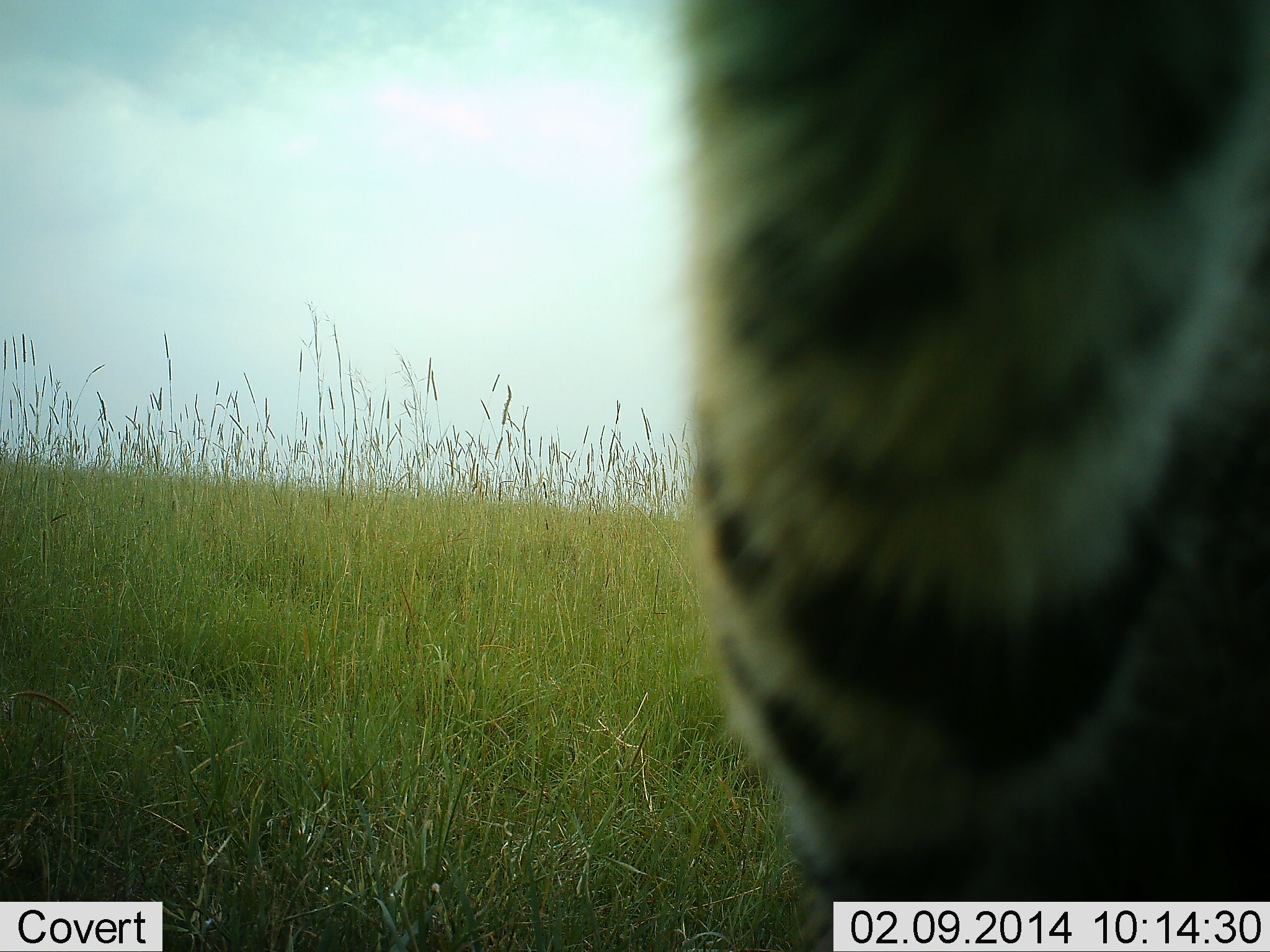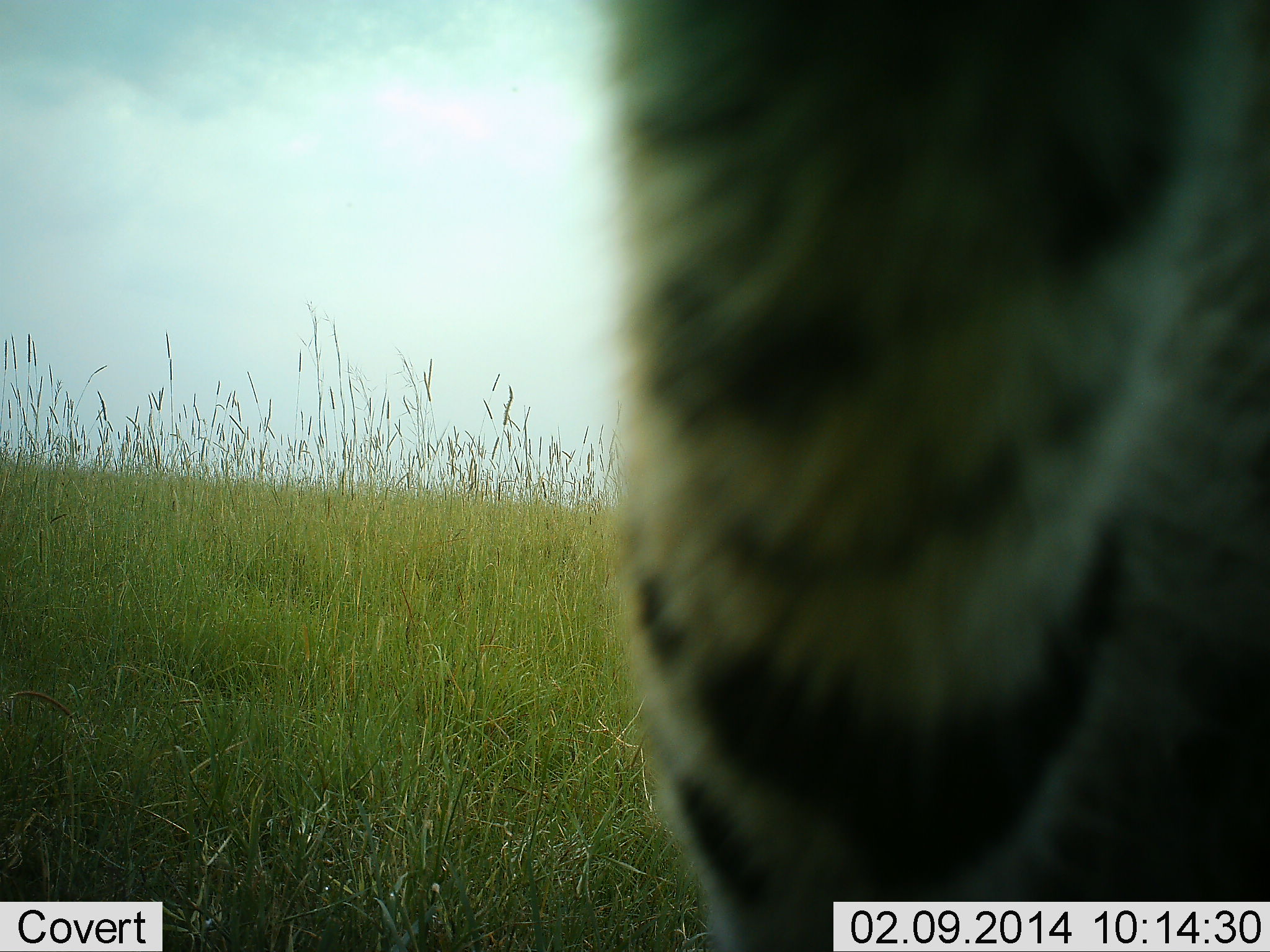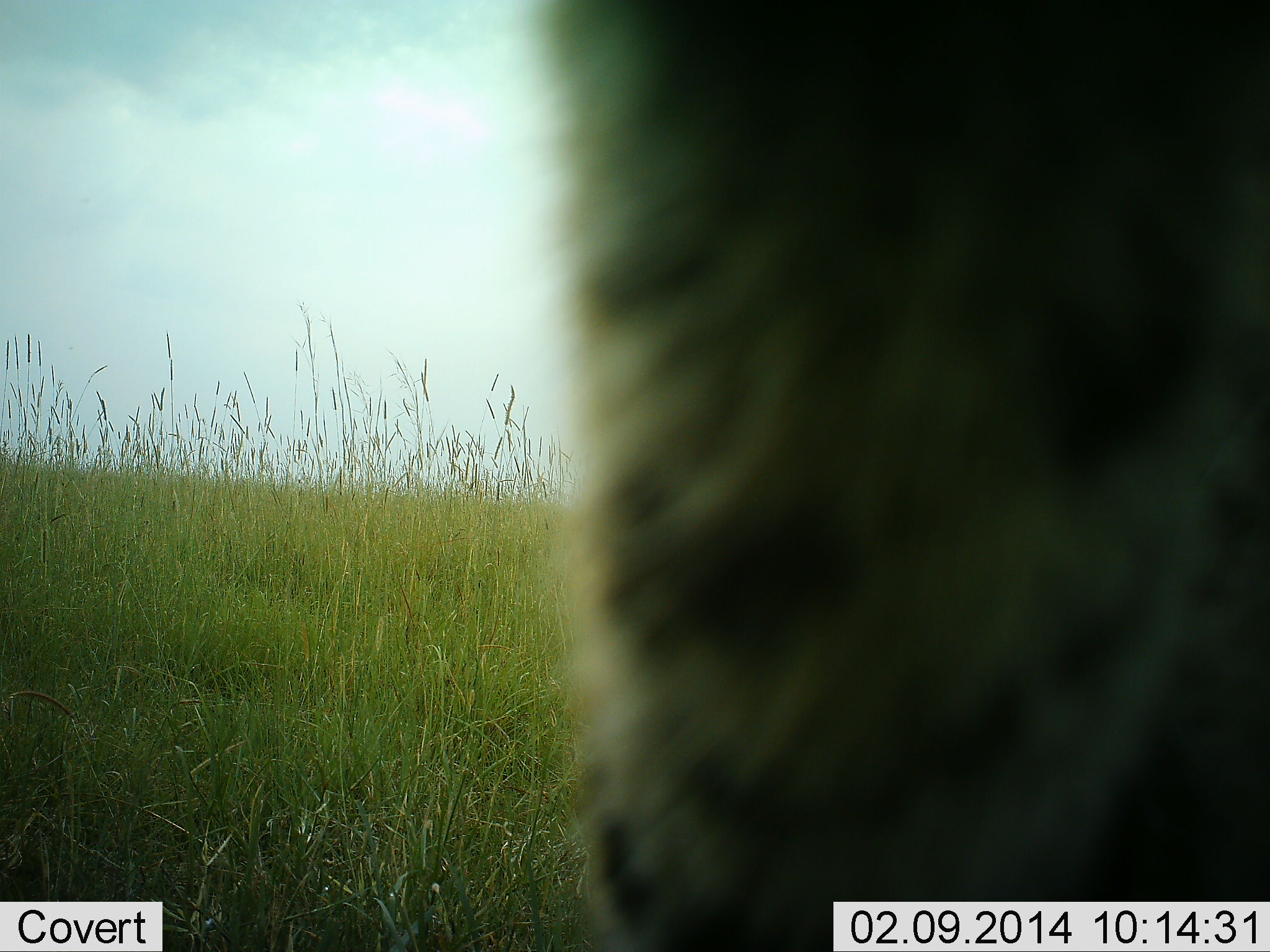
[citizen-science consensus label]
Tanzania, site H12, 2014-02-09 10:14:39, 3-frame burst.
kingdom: Animalia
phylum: Chordata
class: Mammalia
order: Carnivora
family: Felidae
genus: Leptailurus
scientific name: Leptailurus serval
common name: serval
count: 1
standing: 60%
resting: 0%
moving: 30%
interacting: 10%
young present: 0%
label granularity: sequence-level